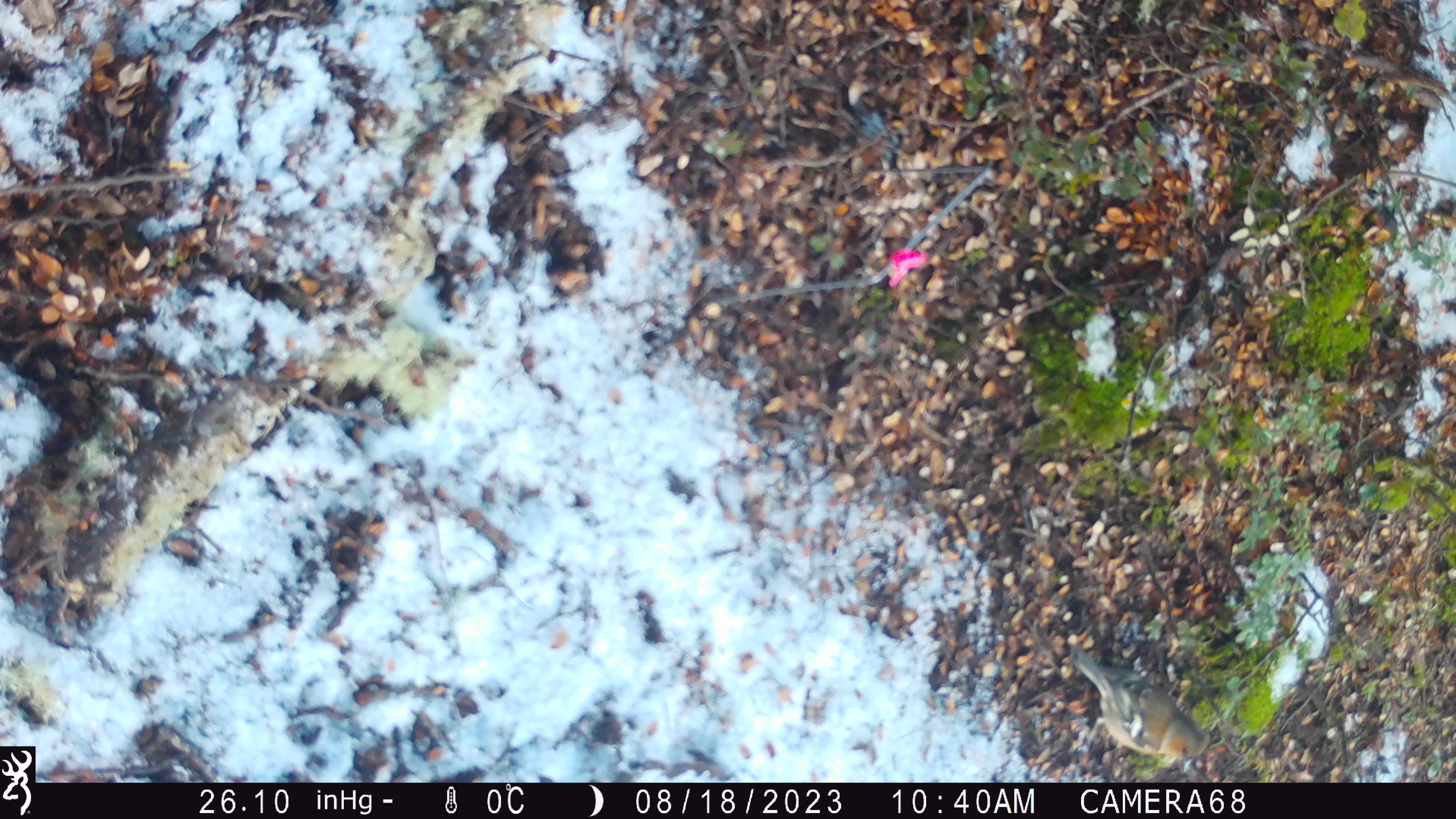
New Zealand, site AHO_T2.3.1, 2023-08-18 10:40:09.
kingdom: Animalia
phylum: Chordata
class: Aves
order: Passeriformes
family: Fringillidae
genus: Fringilla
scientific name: Fringilla coelebs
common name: common chaffinch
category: chaffinch